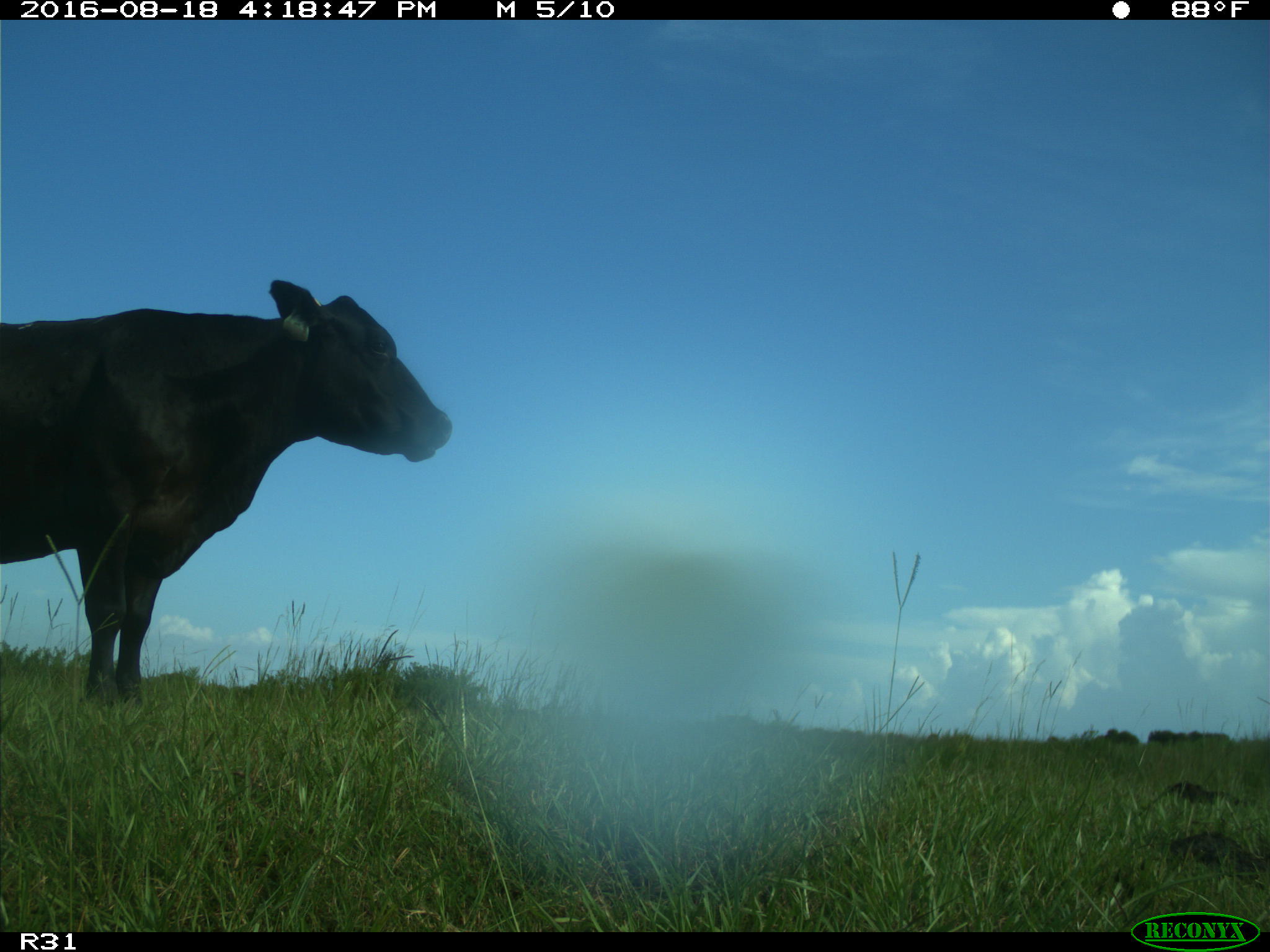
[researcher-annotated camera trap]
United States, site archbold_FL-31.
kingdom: Animalia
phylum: Chordata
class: Mammalia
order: Artiodactyla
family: Bovidae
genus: Bos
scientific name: Bos taurus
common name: domestic cow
Bos taurus (domestic cow).